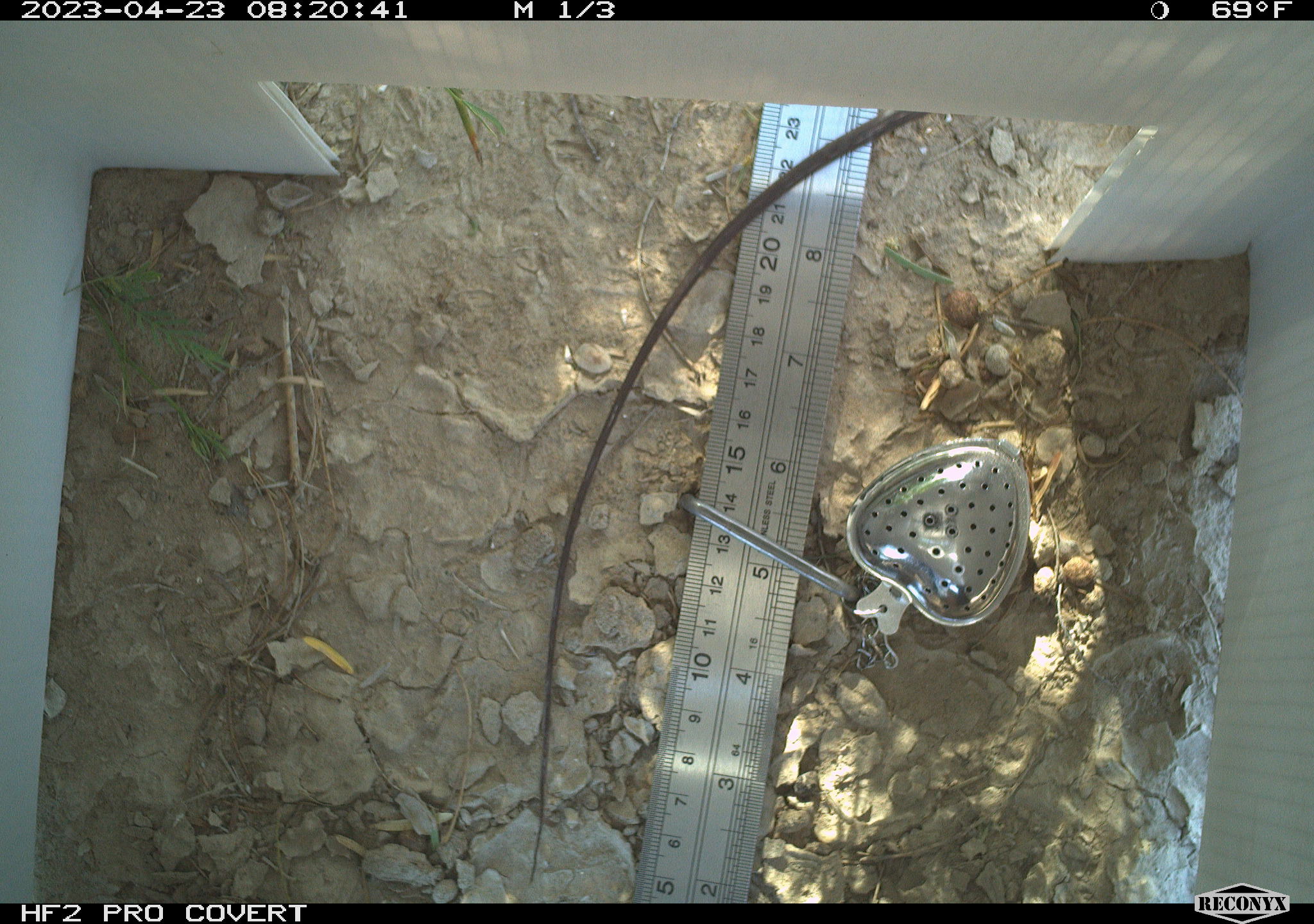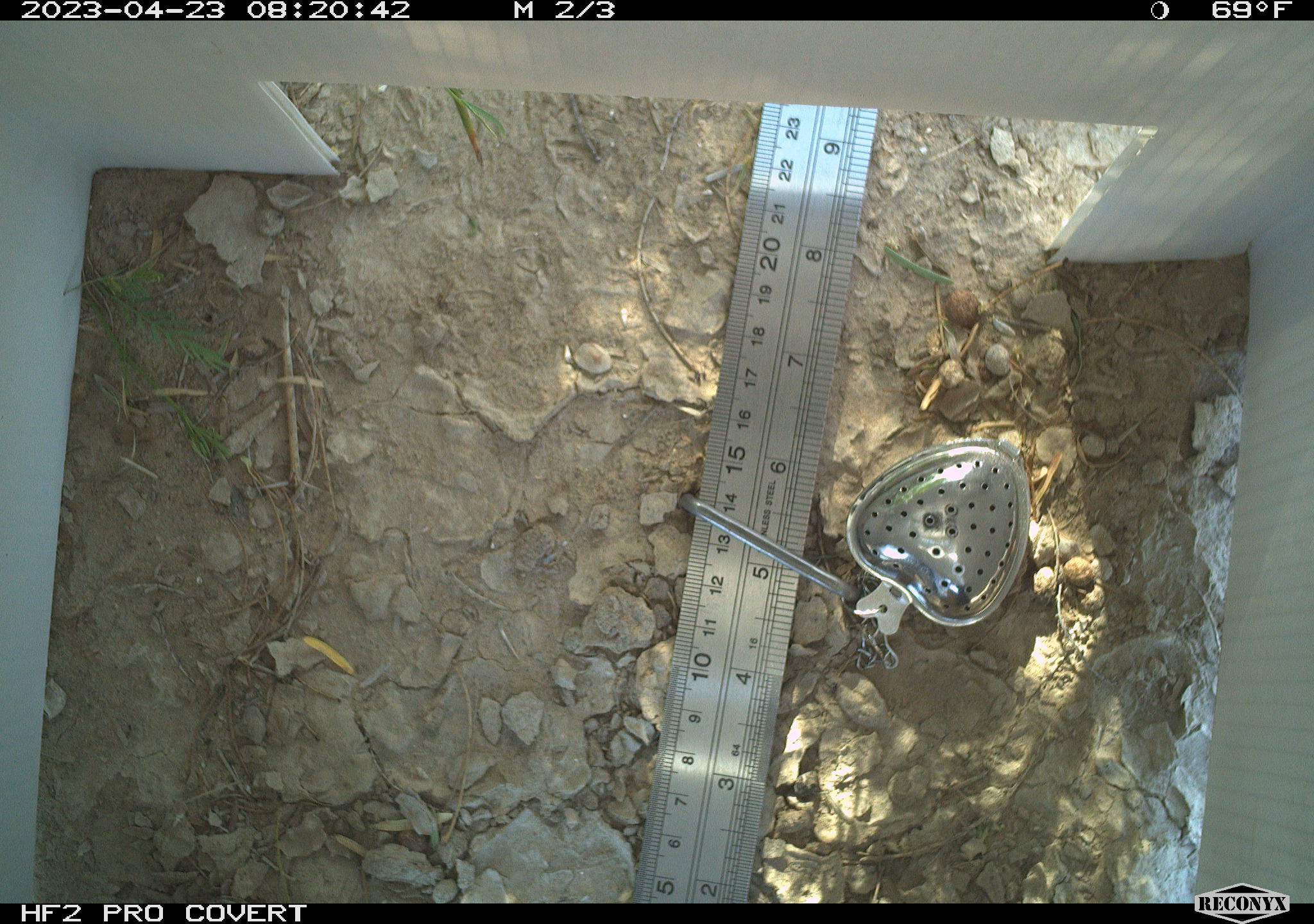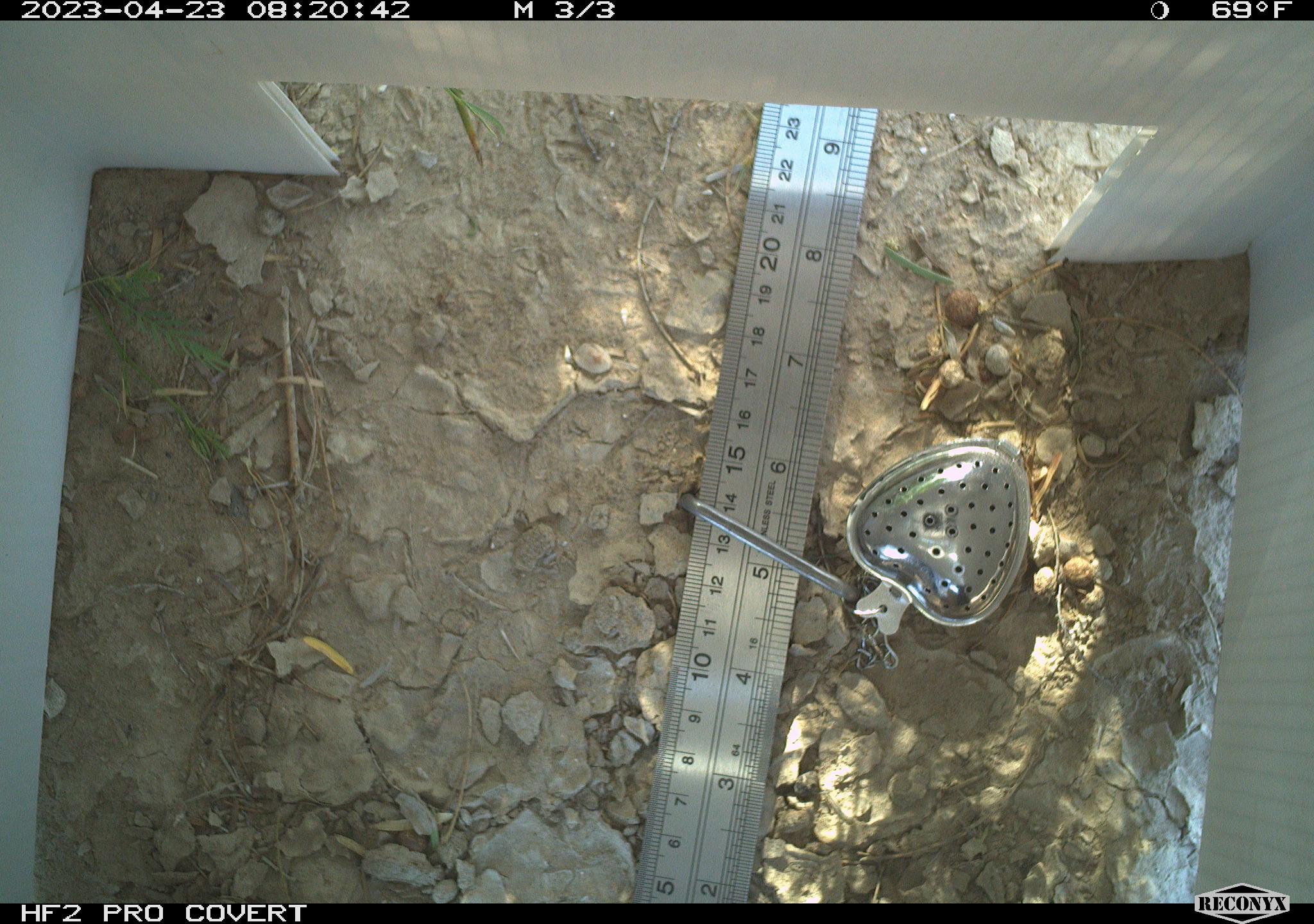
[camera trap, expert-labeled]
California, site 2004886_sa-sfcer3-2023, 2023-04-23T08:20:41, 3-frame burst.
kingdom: Animalia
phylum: Chordata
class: Reptilia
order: Squamata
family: Teiidae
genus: Aspidoscelis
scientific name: Aspidoscelis tigris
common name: western whiptail